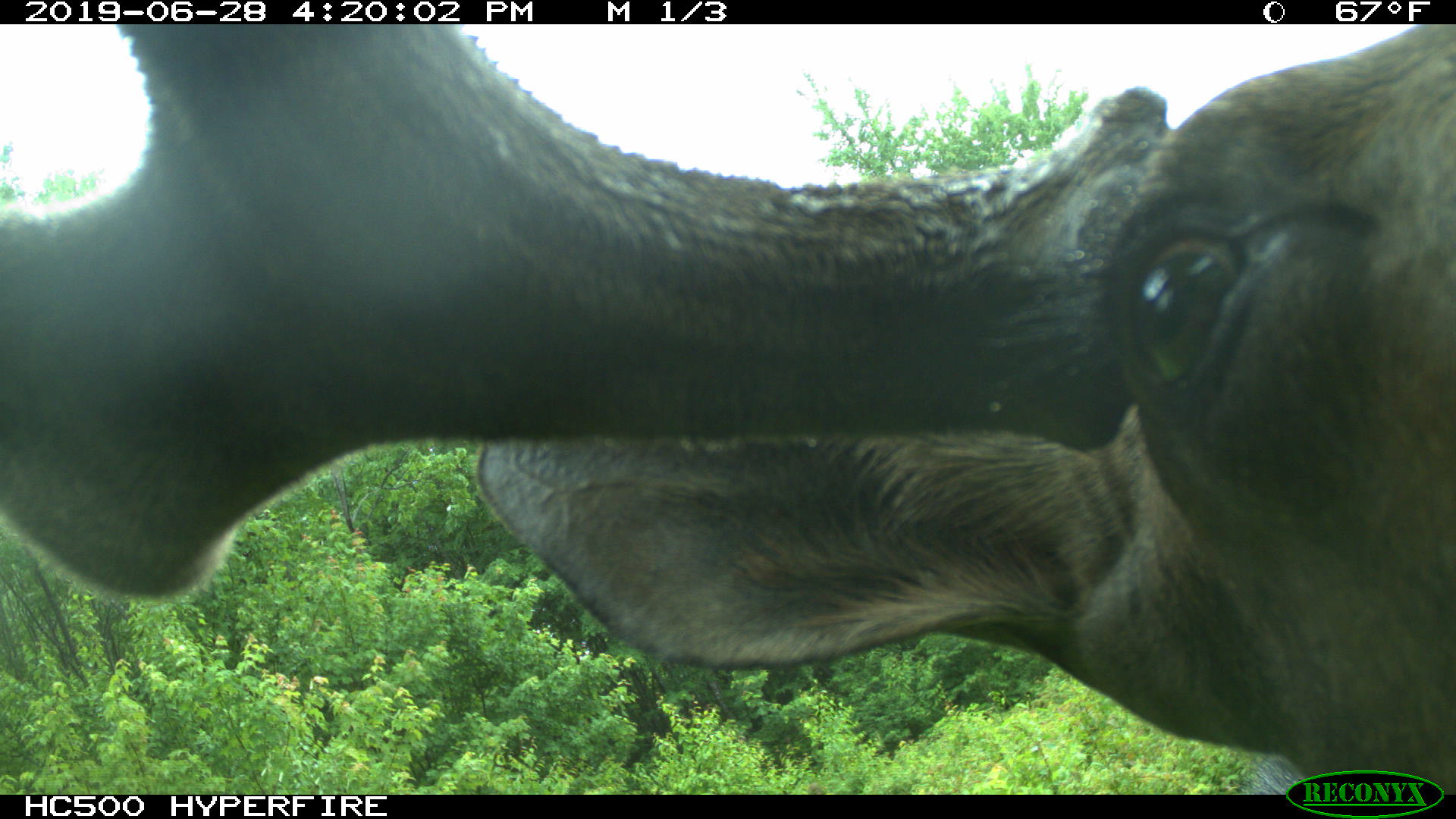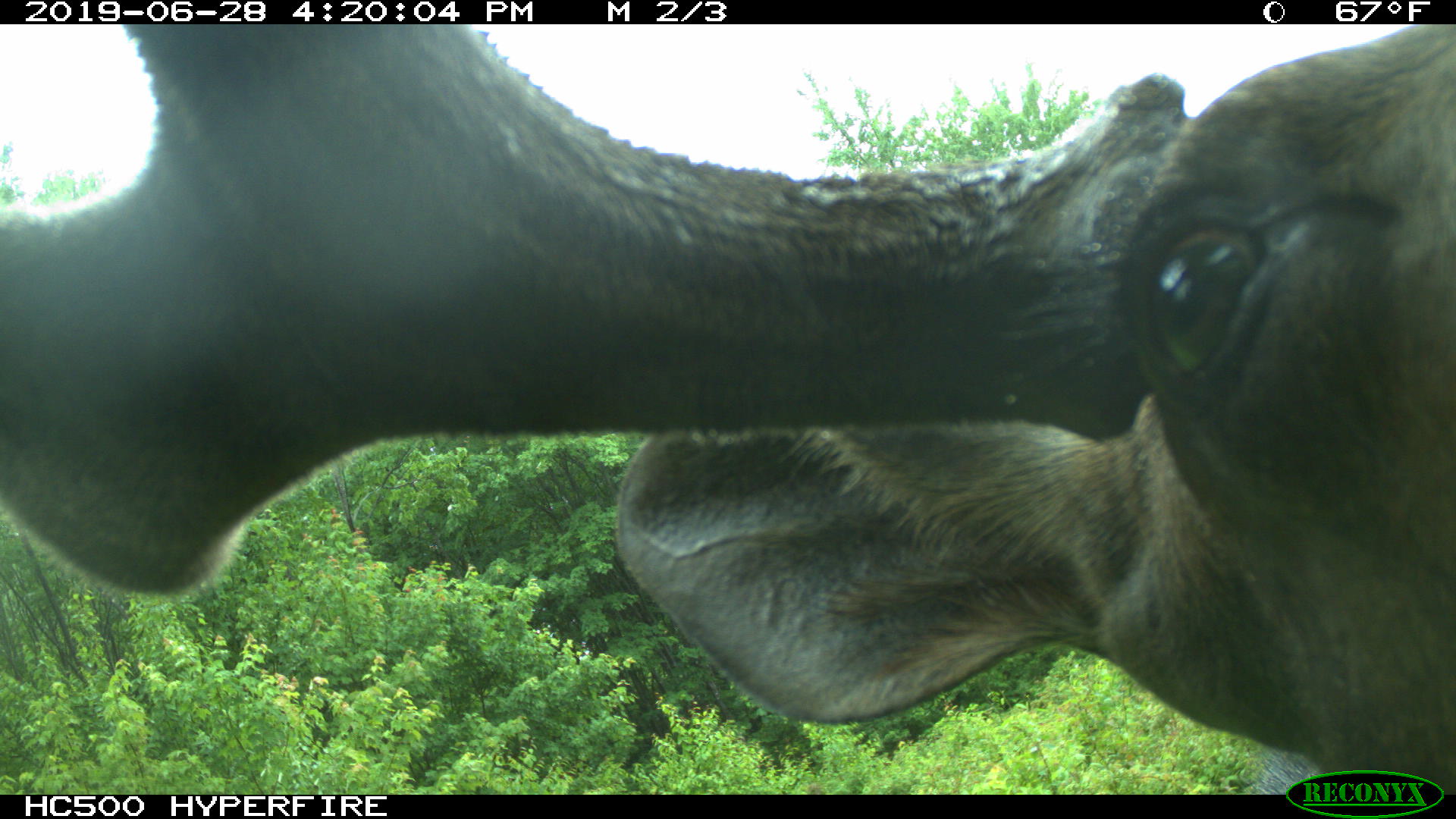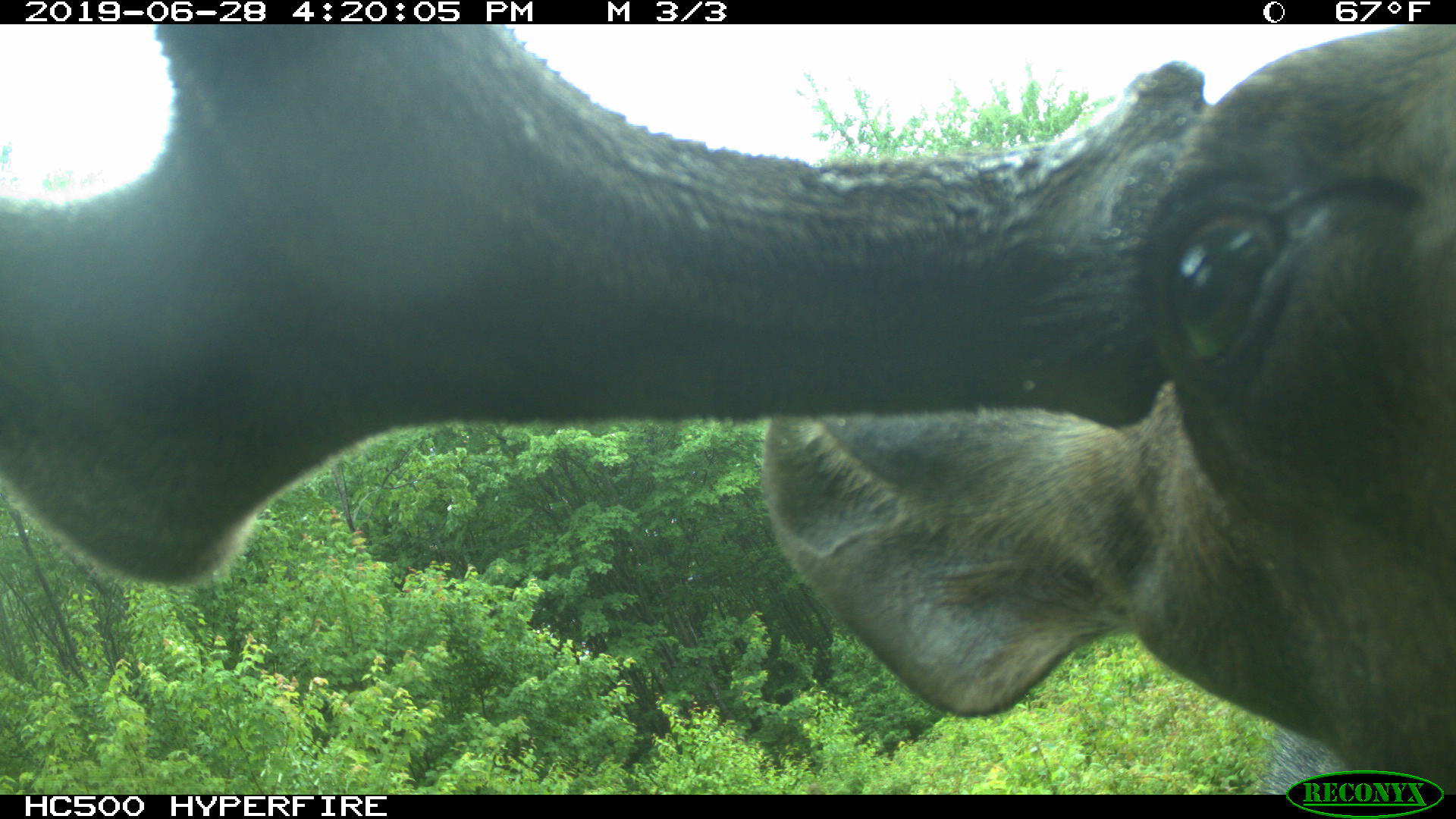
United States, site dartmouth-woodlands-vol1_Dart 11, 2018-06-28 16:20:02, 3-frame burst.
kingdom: Animalia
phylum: Chordata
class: Mammalia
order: Artiodactyla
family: Cervidae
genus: Alces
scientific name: Alces alces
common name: moose